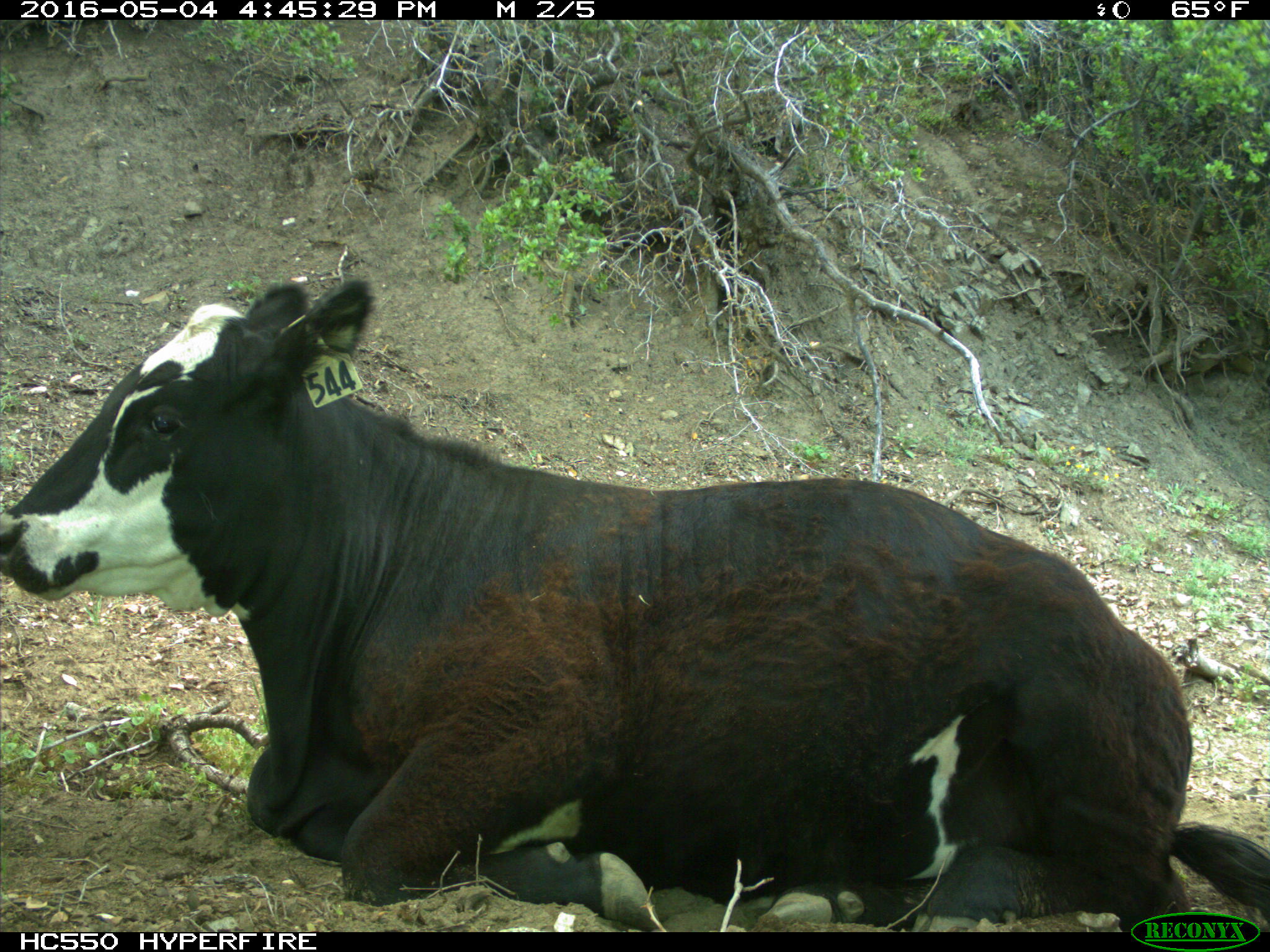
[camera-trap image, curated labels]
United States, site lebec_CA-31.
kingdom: Animalia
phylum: Chordata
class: Mammalia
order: Artiodactyla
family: Bovidae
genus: Bos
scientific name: Bos taurus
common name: domestic cow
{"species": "Bos taurus (domestic cow)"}